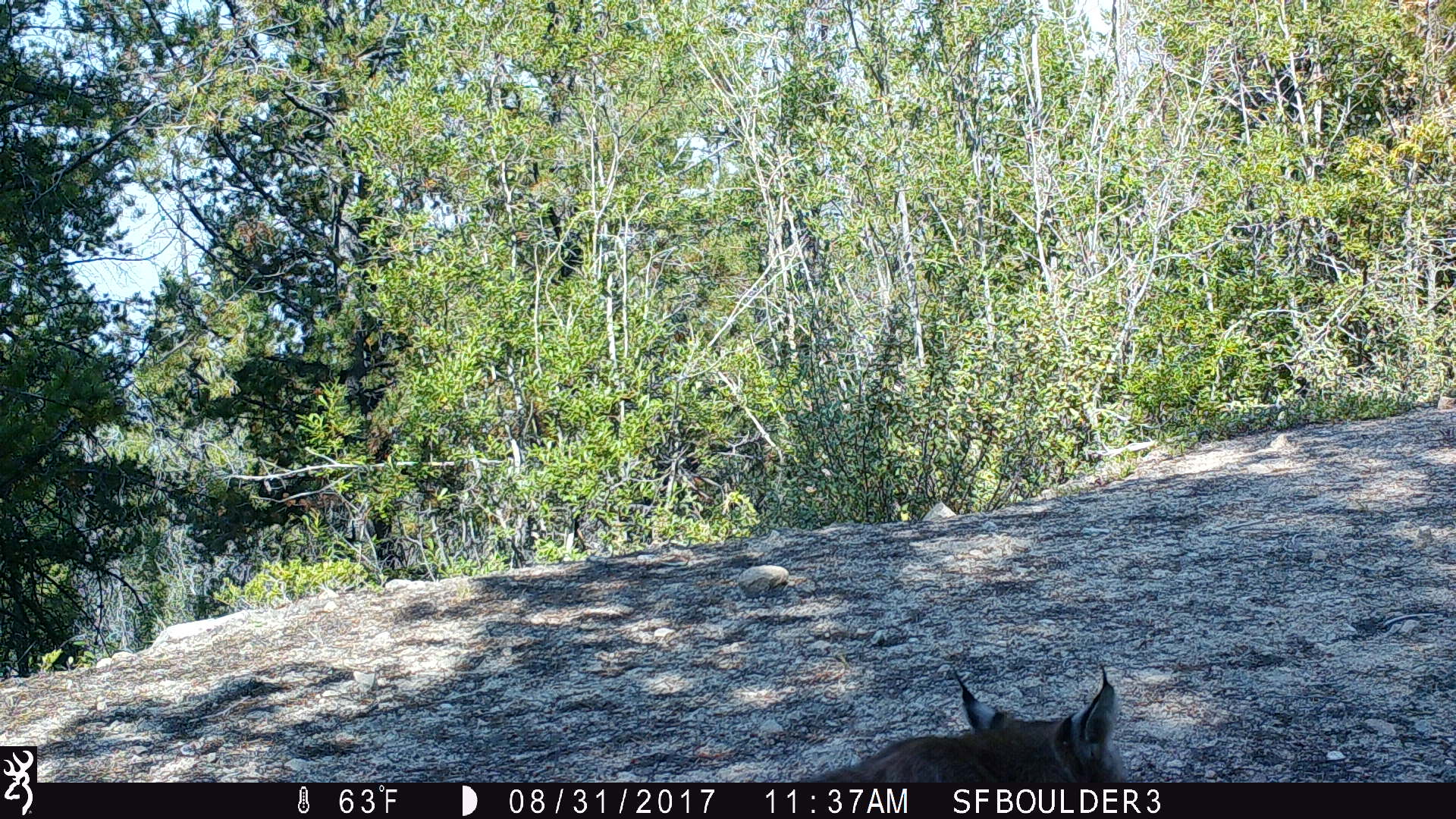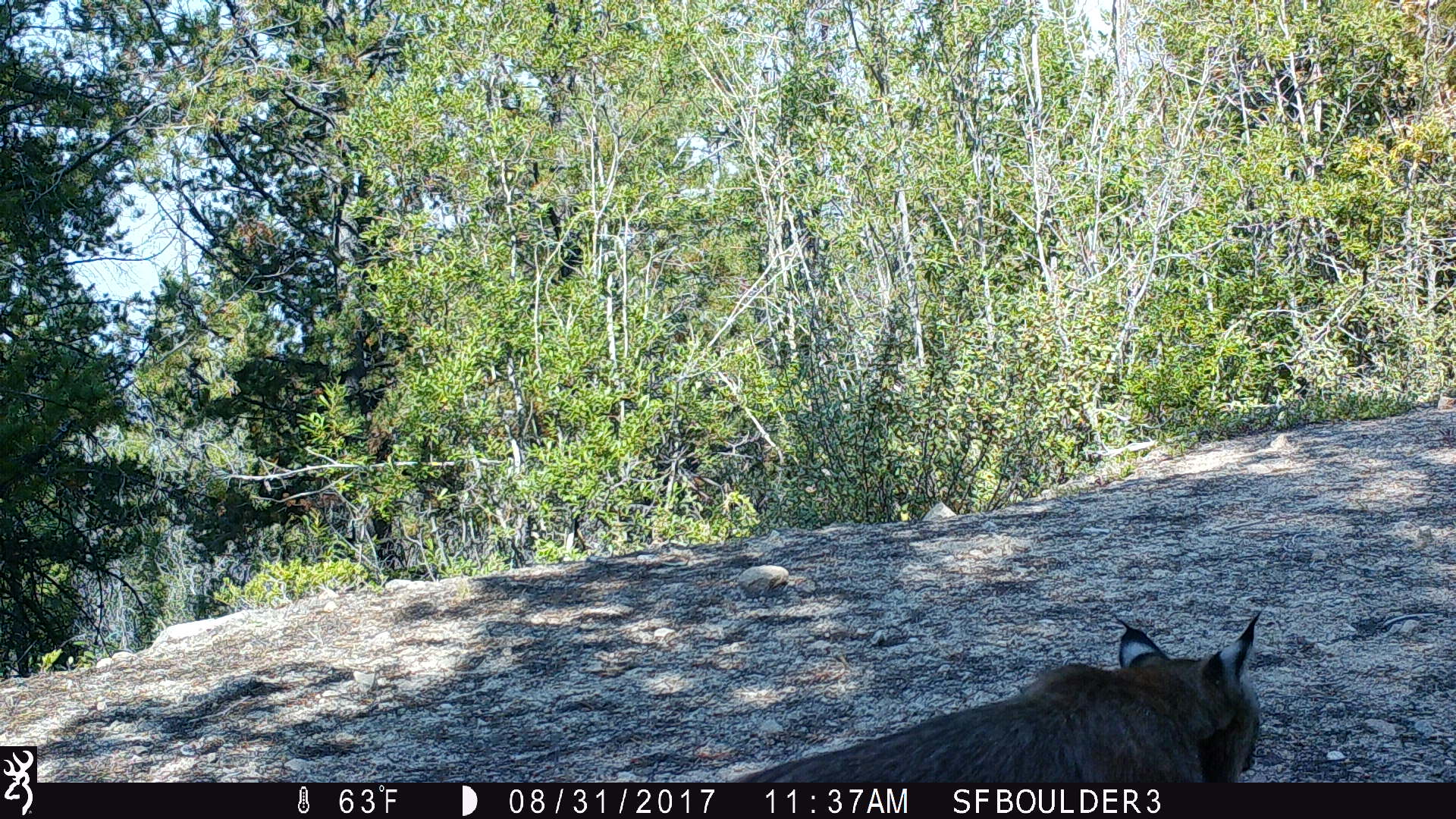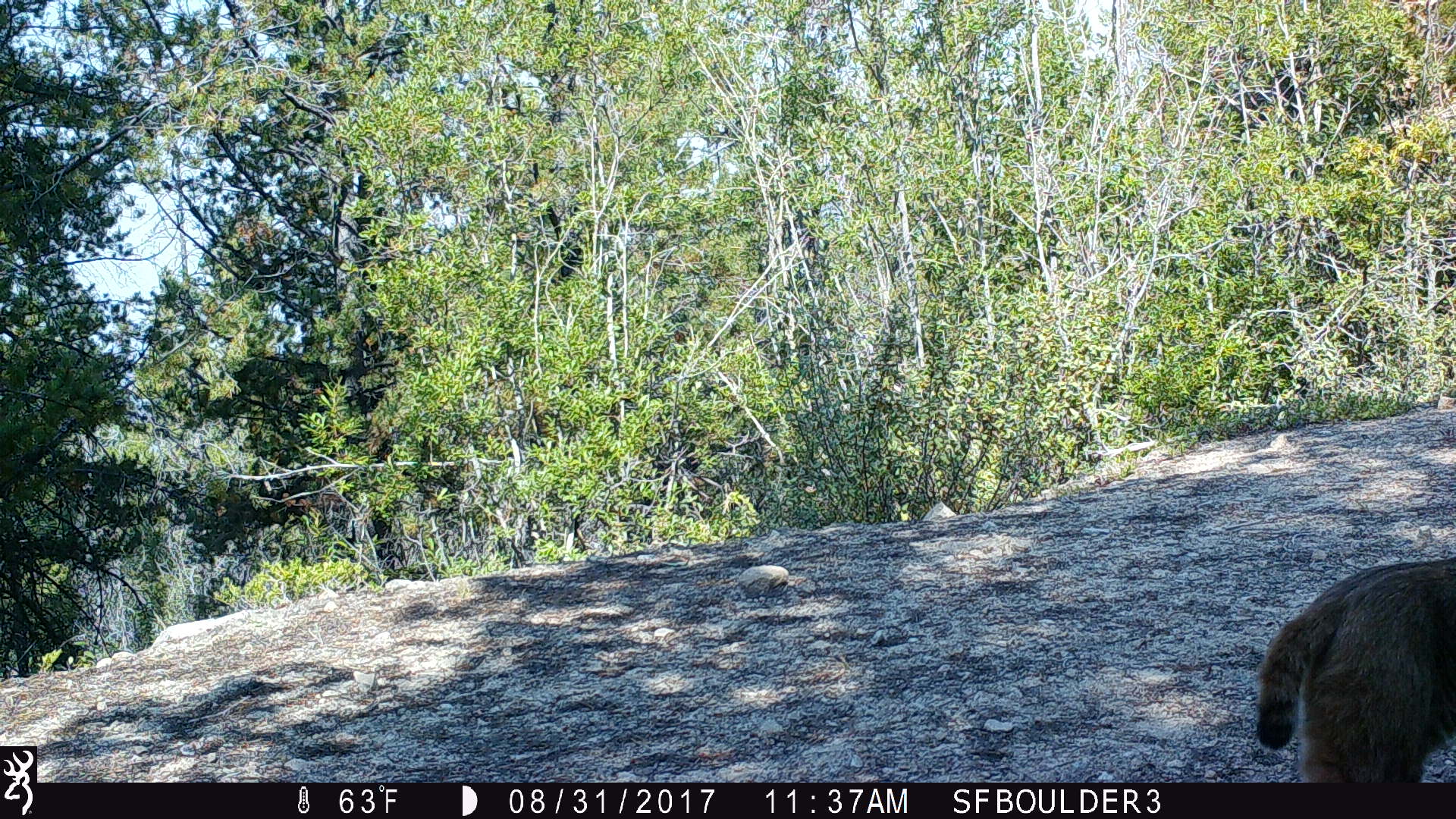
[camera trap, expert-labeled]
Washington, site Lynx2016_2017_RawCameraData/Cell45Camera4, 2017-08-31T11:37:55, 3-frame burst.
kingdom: Animalia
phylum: Chordata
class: Mammalia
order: Carnivora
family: Felidae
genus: Lynx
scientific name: Lynx rufus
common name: bobcat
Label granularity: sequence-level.